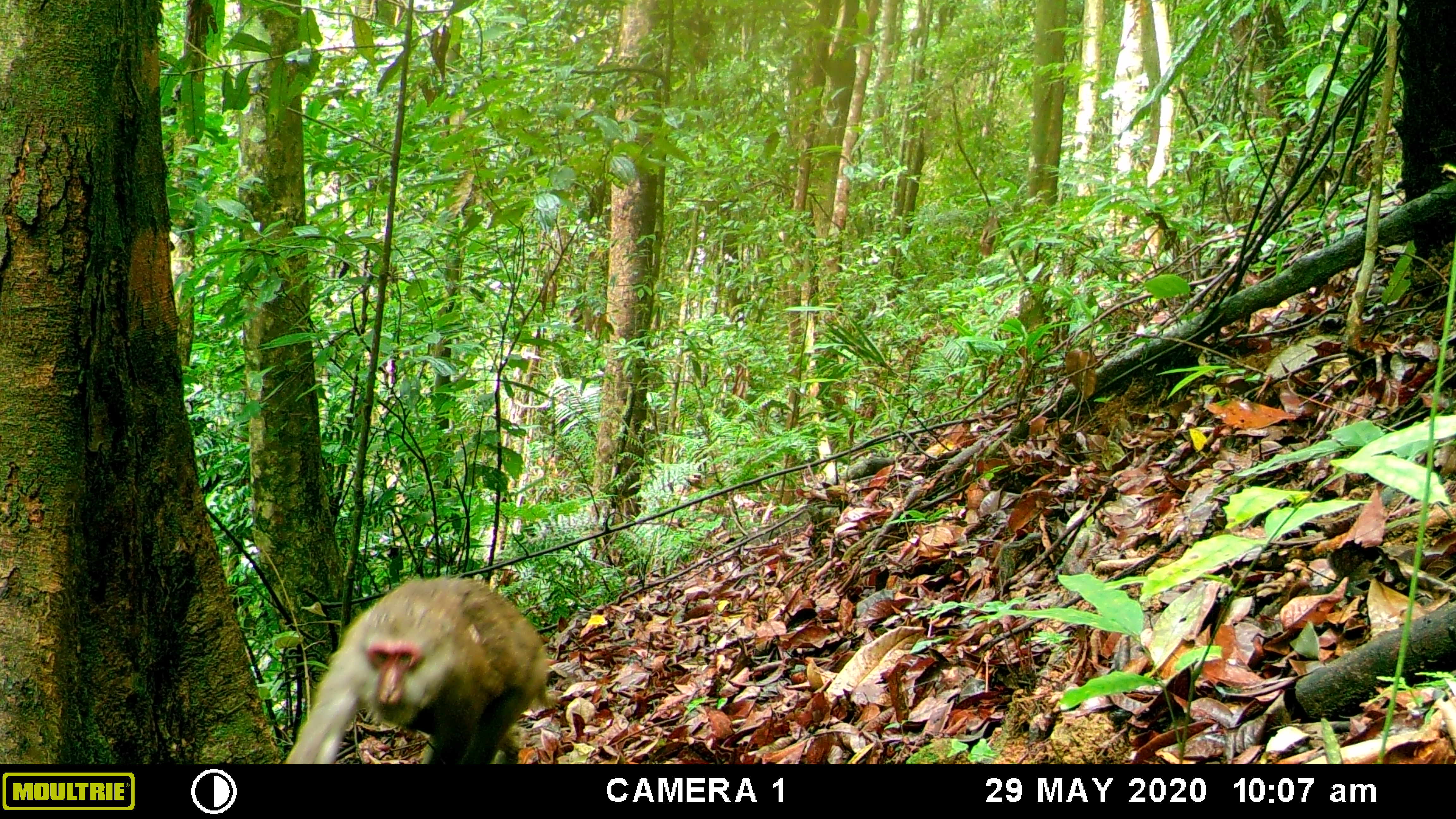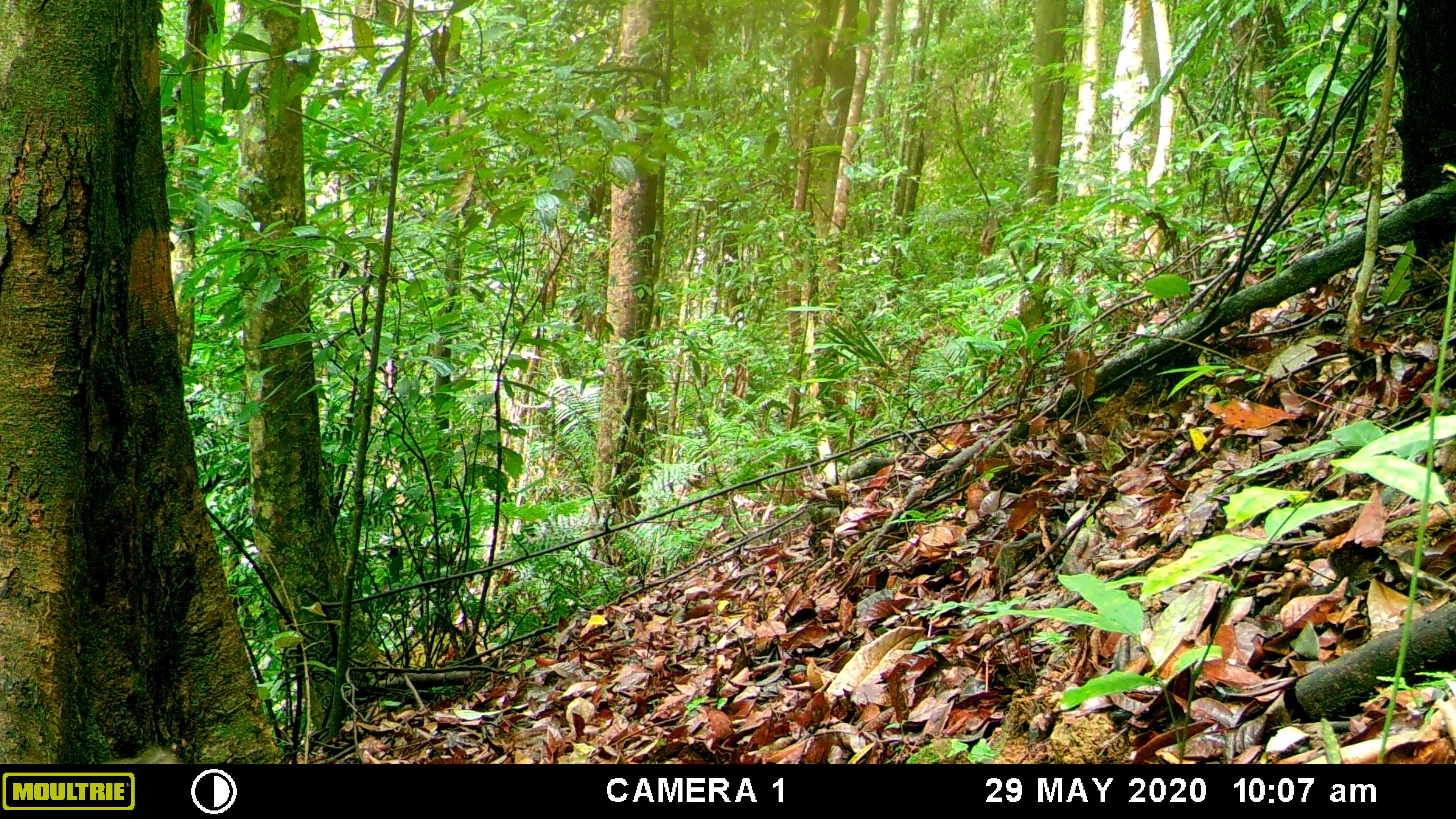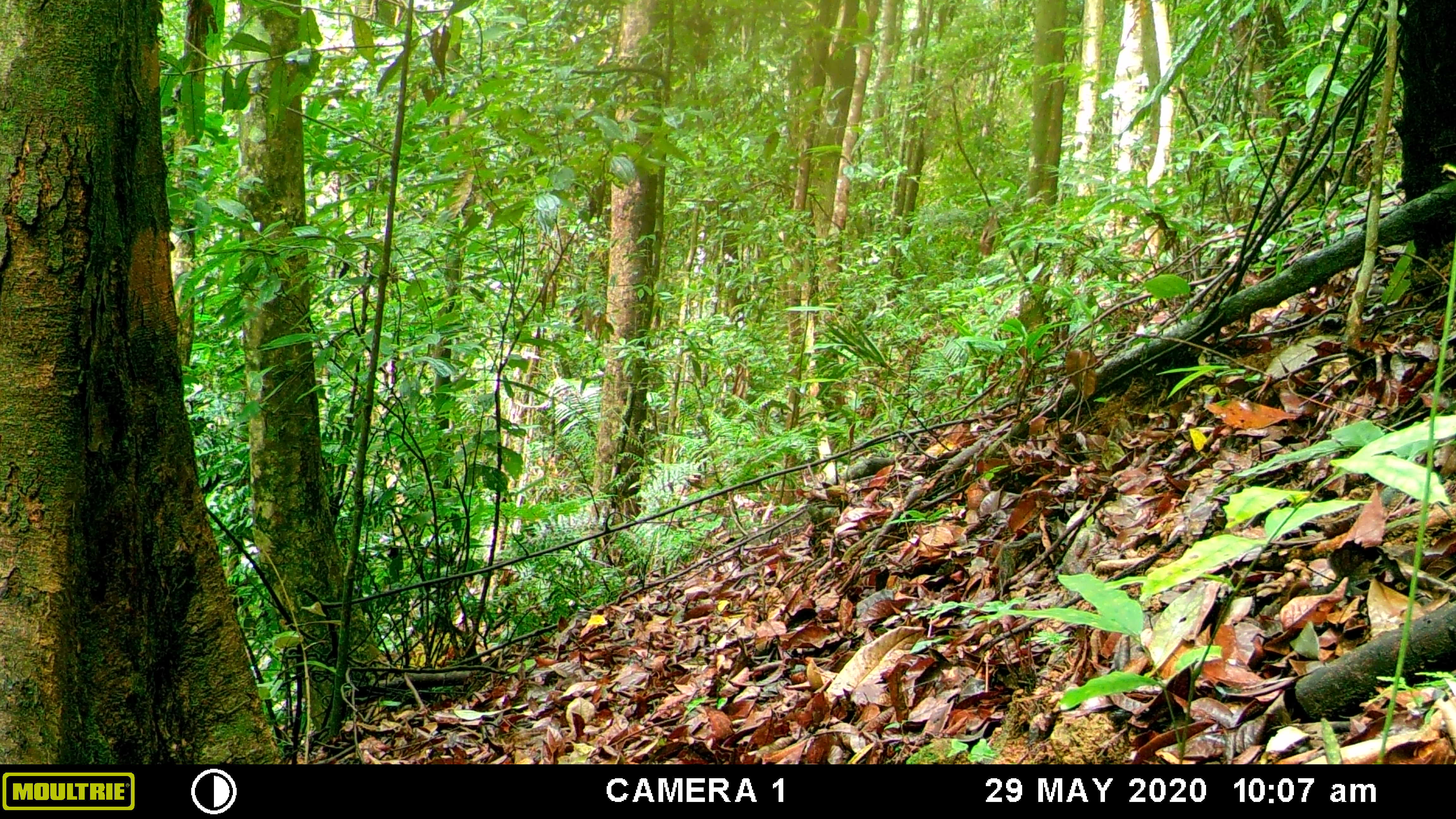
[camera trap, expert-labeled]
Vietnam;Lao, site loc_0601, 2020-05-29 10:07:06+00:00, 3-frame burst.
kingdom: Animalia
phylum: Chordata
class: Mammalia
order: Primates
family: Cercopithecidae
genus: Macaca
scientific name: Macaca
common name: macaques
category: assam or rhesus macaque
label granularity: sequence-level